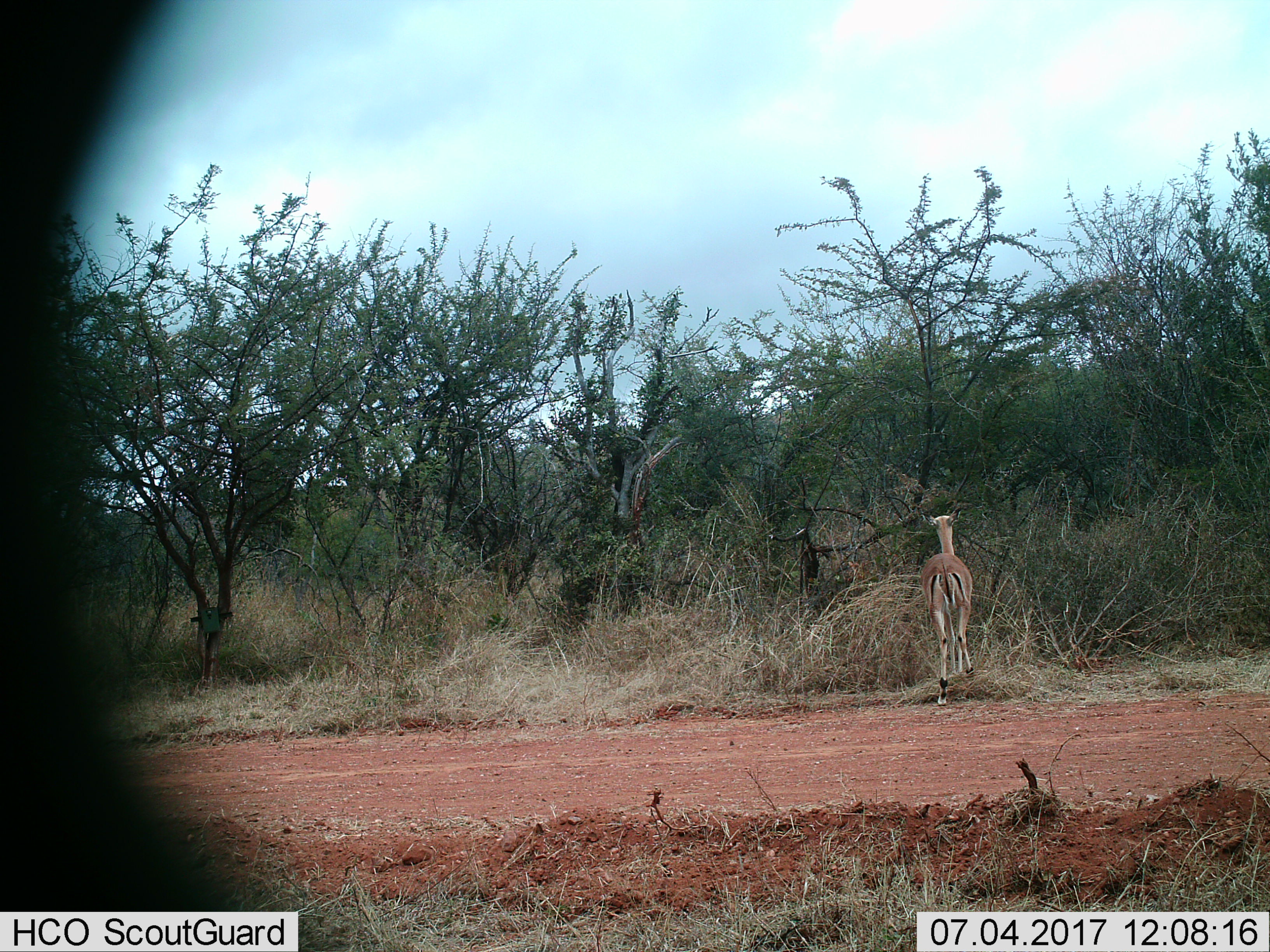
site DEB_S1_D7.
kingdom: Animalia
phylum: Chordata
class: Mammalia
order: Artiodactyla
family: Bovidae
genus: Aepyceros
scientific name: Aepyceros melampus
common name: impala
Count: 1.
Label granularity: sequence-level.